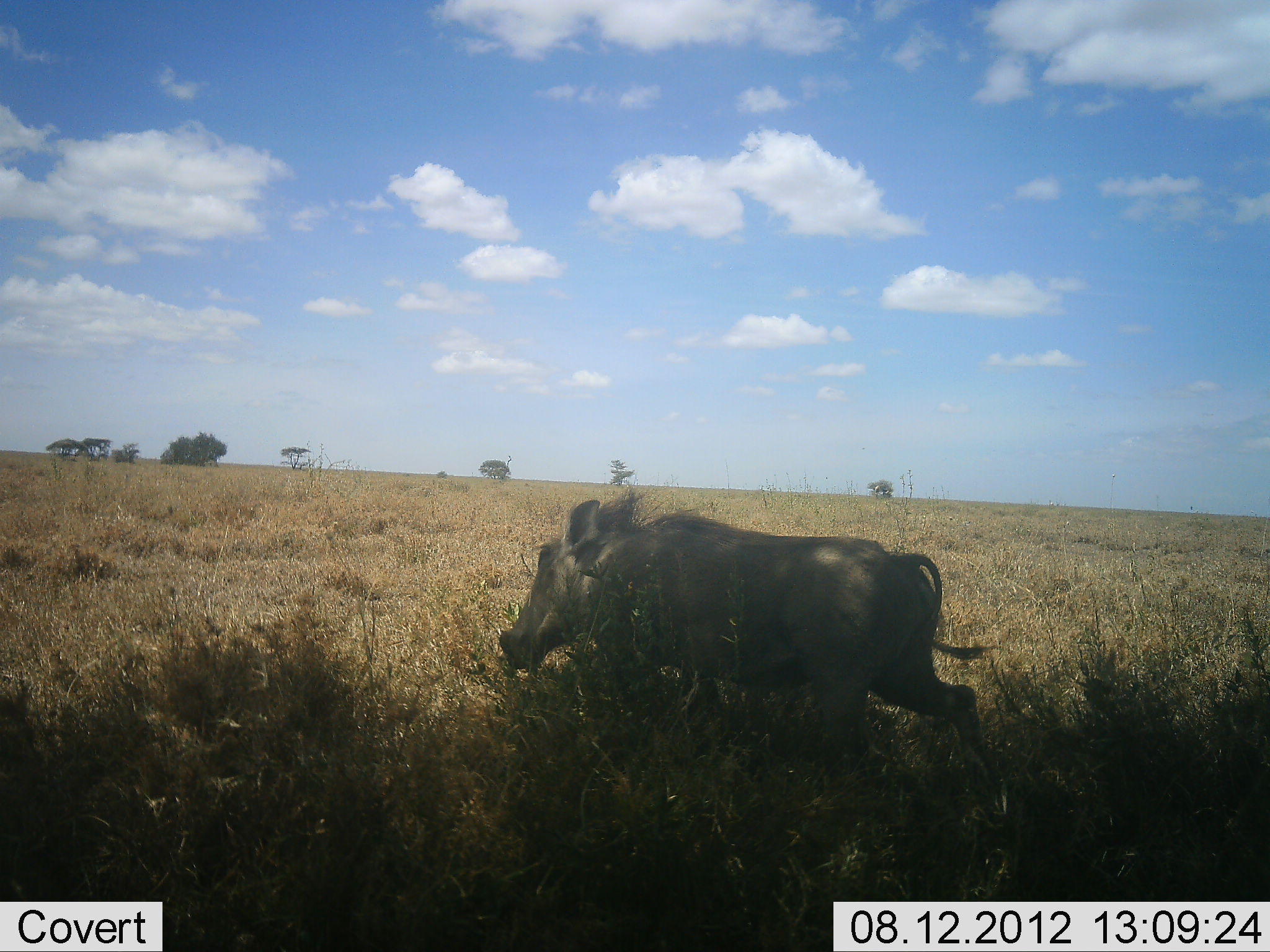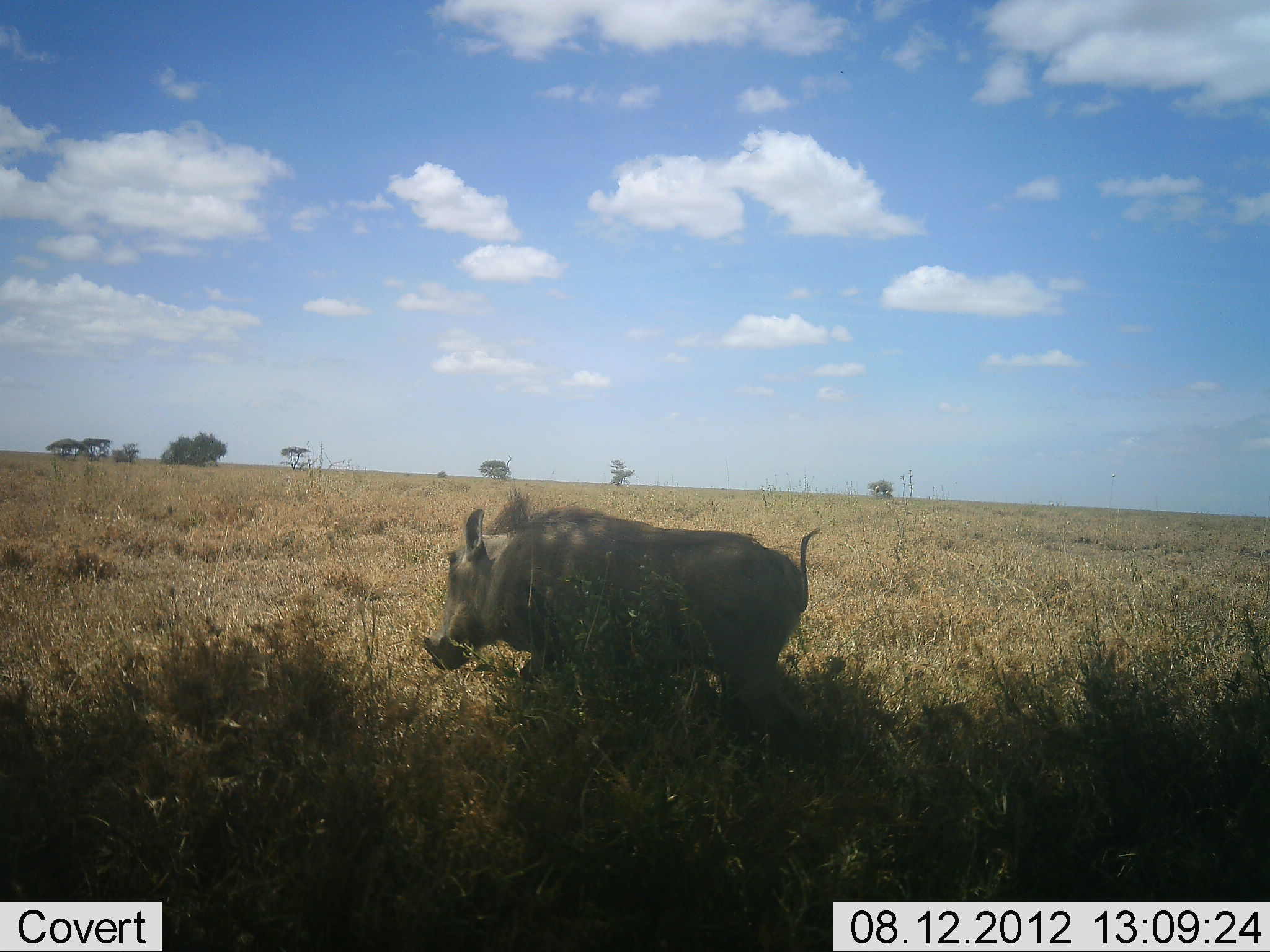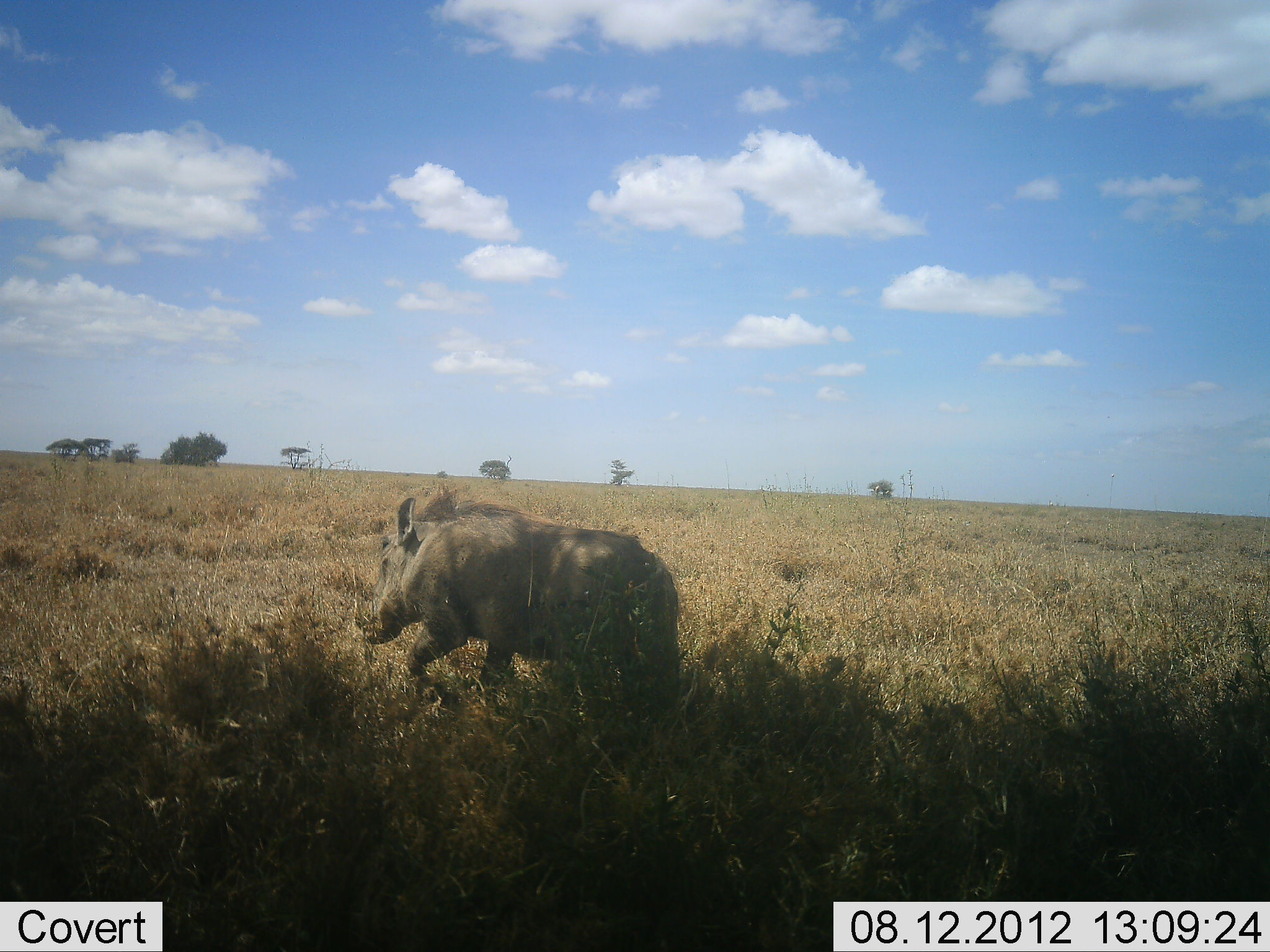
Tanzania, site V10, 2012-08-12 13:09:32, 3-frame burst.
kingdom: Animalia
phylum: Chordata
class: Mammalia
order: Artiodactyla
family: Suidae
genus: Phacochoerus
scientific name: Phacochoerus africanus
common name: warthog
Warthog (Phacochoerus africanus), count 1. Behavior (volunteer vote fractions): standing 0%, resting 0%, moving 100%, interacting 0%. Young present (vote fraction): 0%. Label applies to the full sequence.